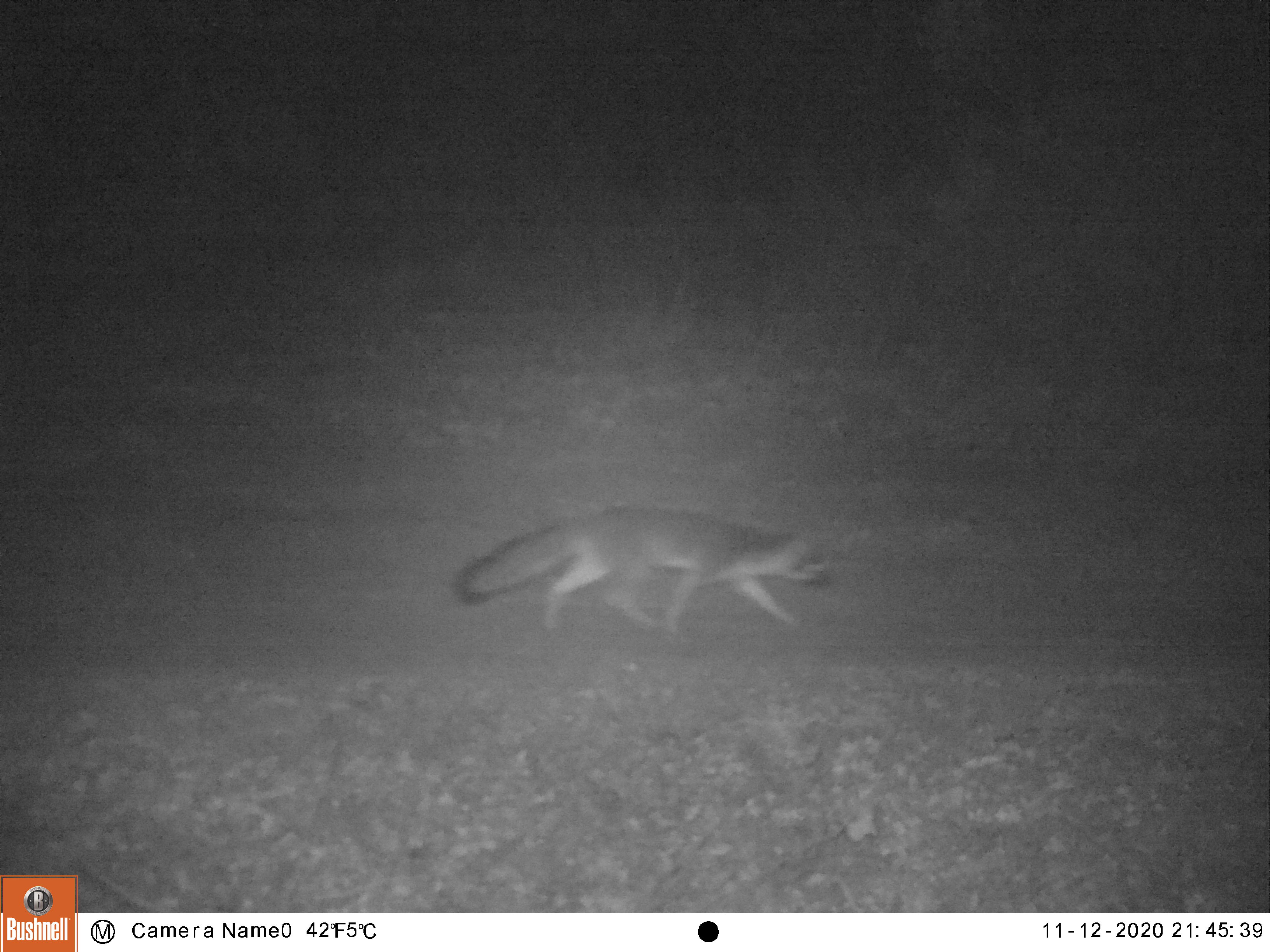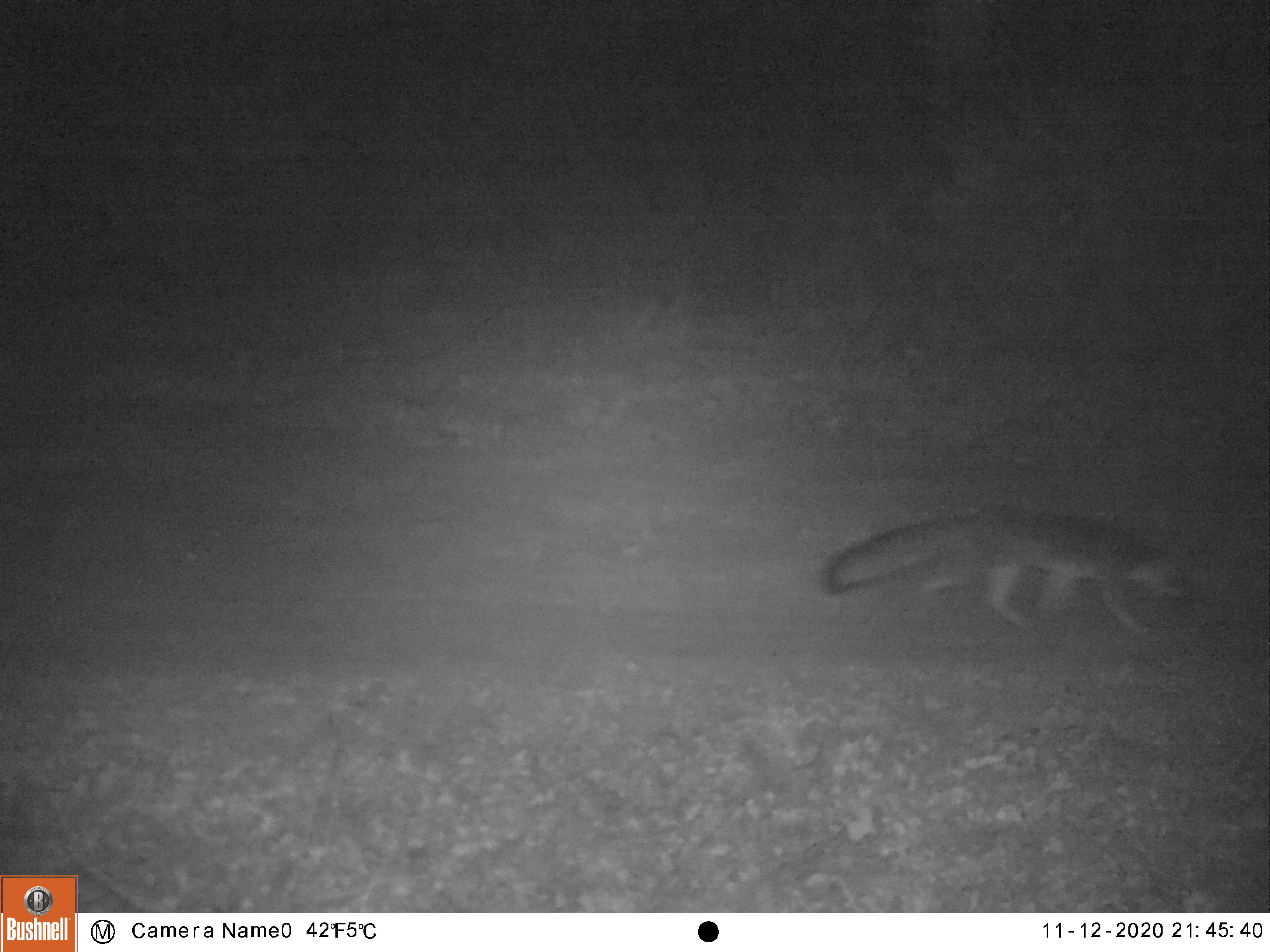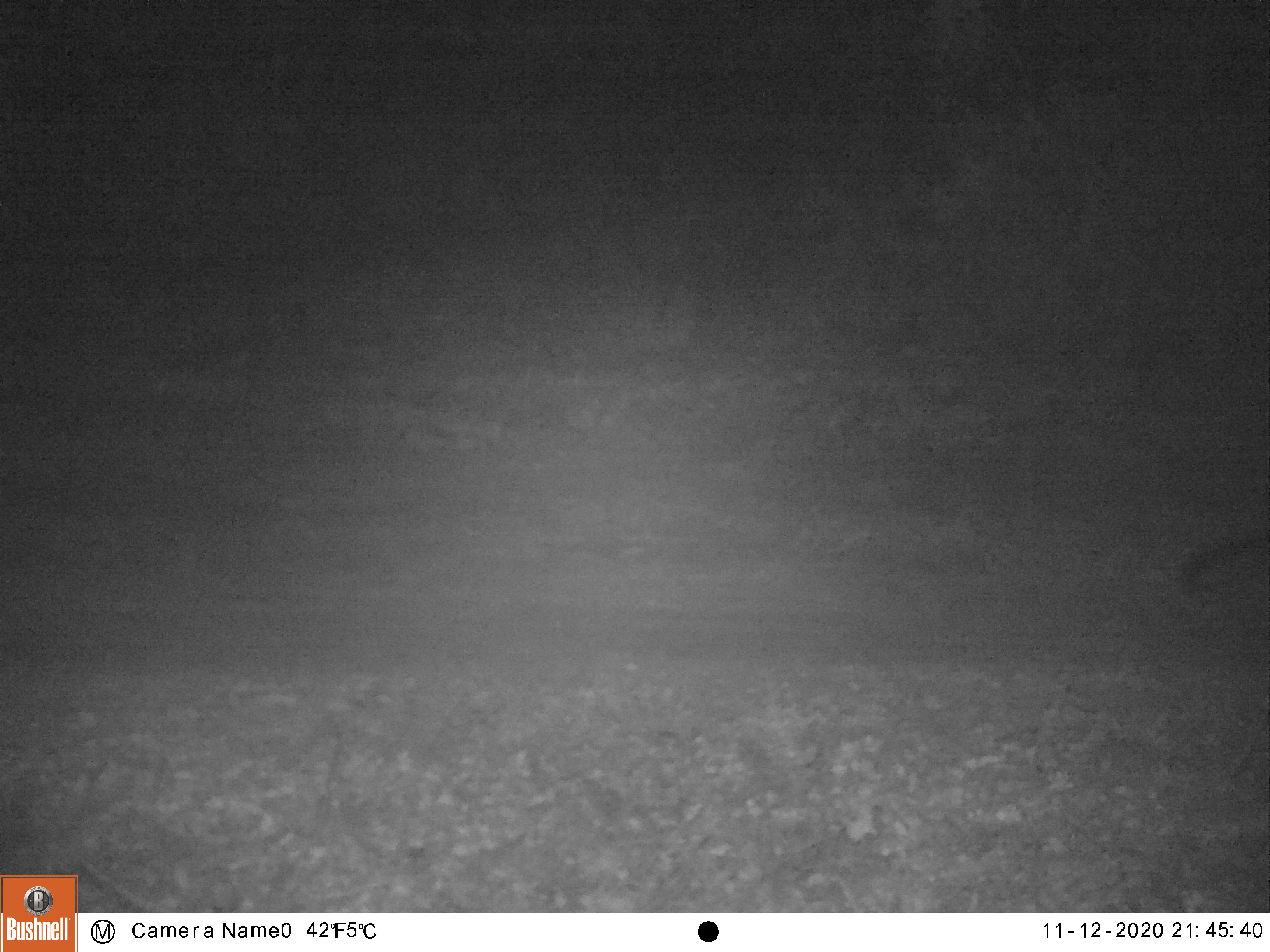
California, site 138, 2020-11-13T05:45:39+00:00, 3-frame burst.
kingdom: Animalia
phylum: Chordata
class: Mammalia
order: Carnivora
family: Canidae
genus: Urocyon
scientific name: Urocyon cinereoargenteus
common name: gray fox